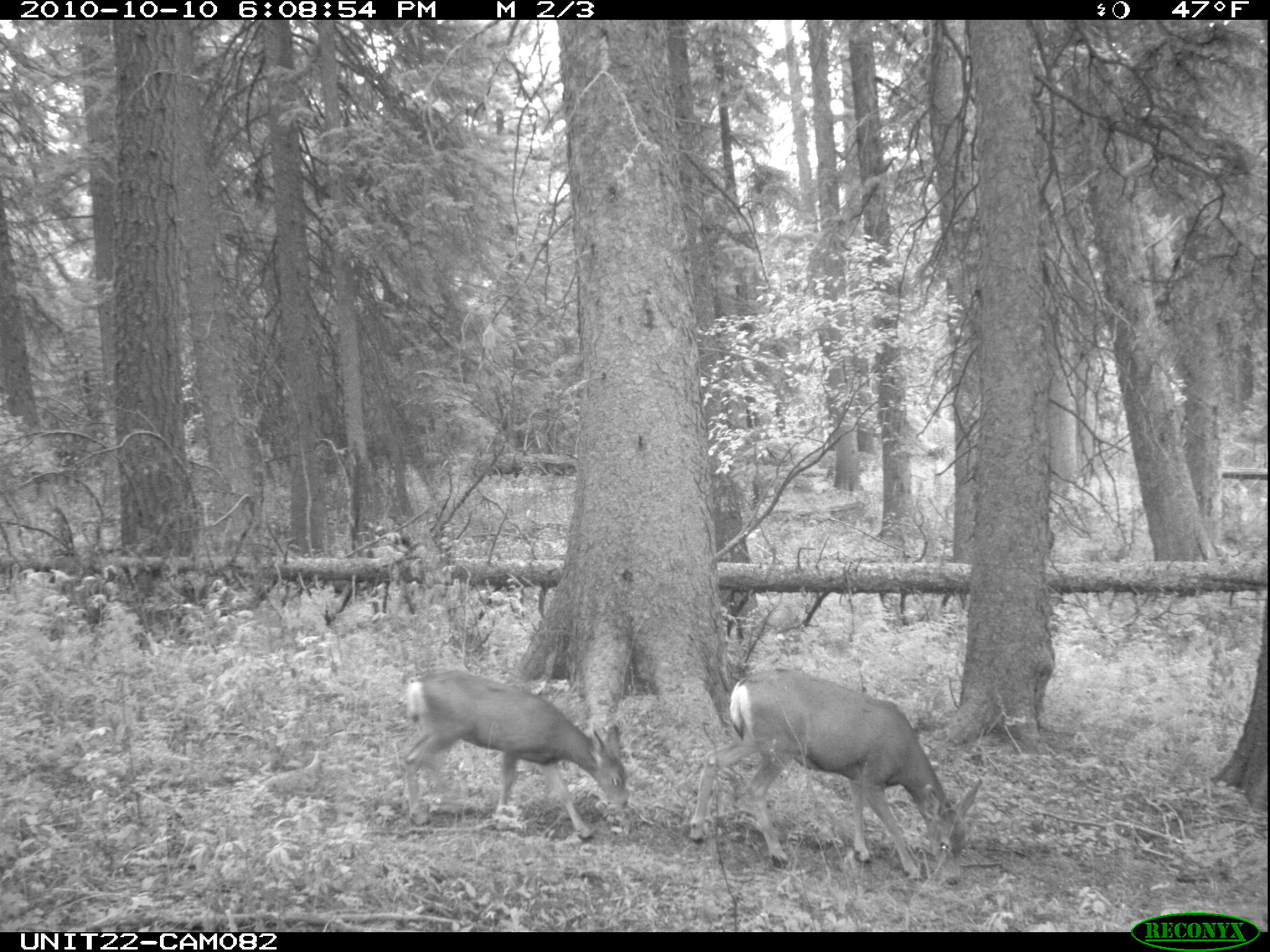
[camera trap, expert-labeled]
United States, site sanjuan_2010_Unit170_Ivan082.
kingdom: Animalia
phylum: Chordata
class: Mammalia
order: Artiodactyla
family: Cervidae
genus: Odocoileus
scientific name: Odocoileus hemionus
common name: mule deer